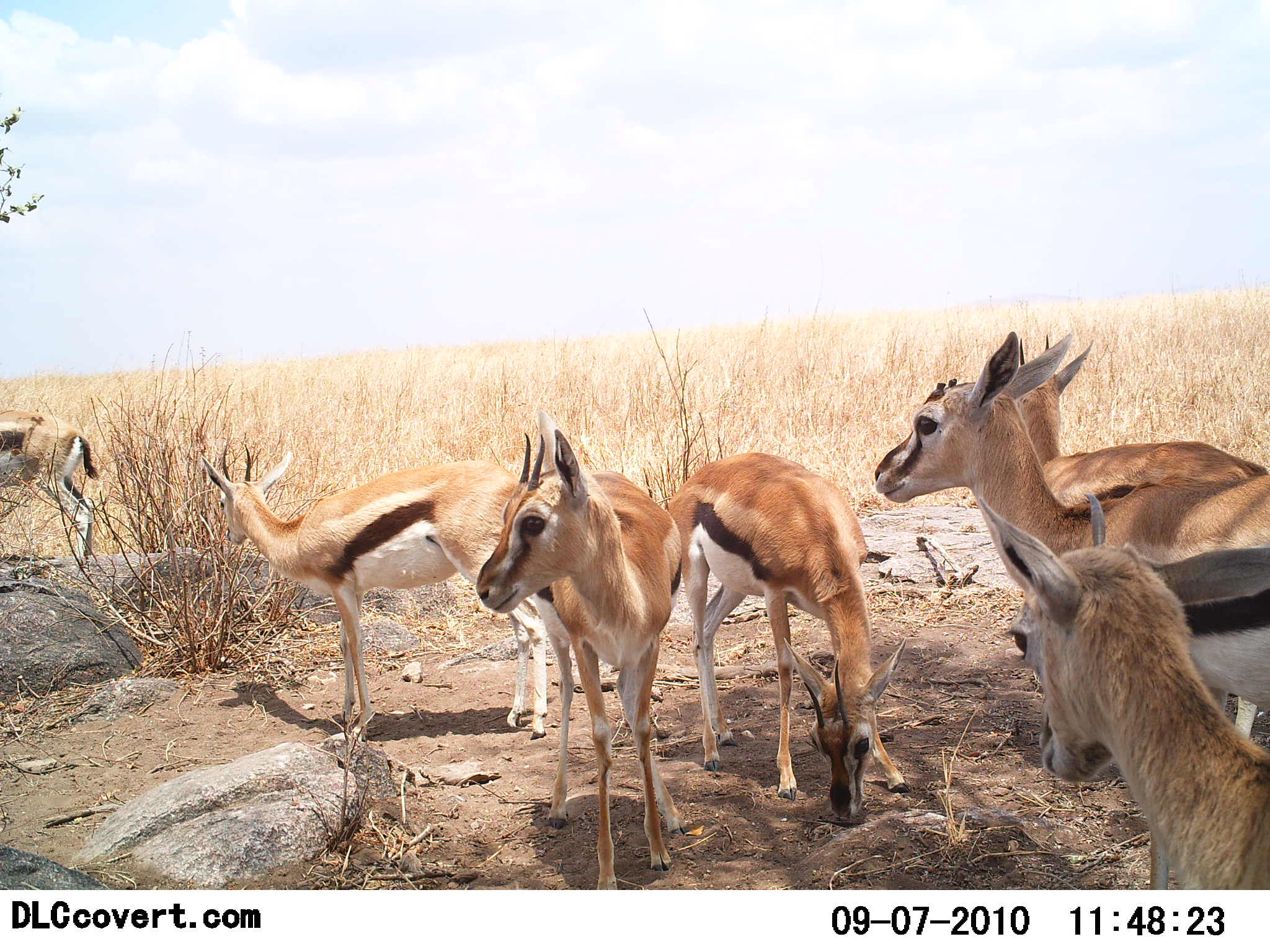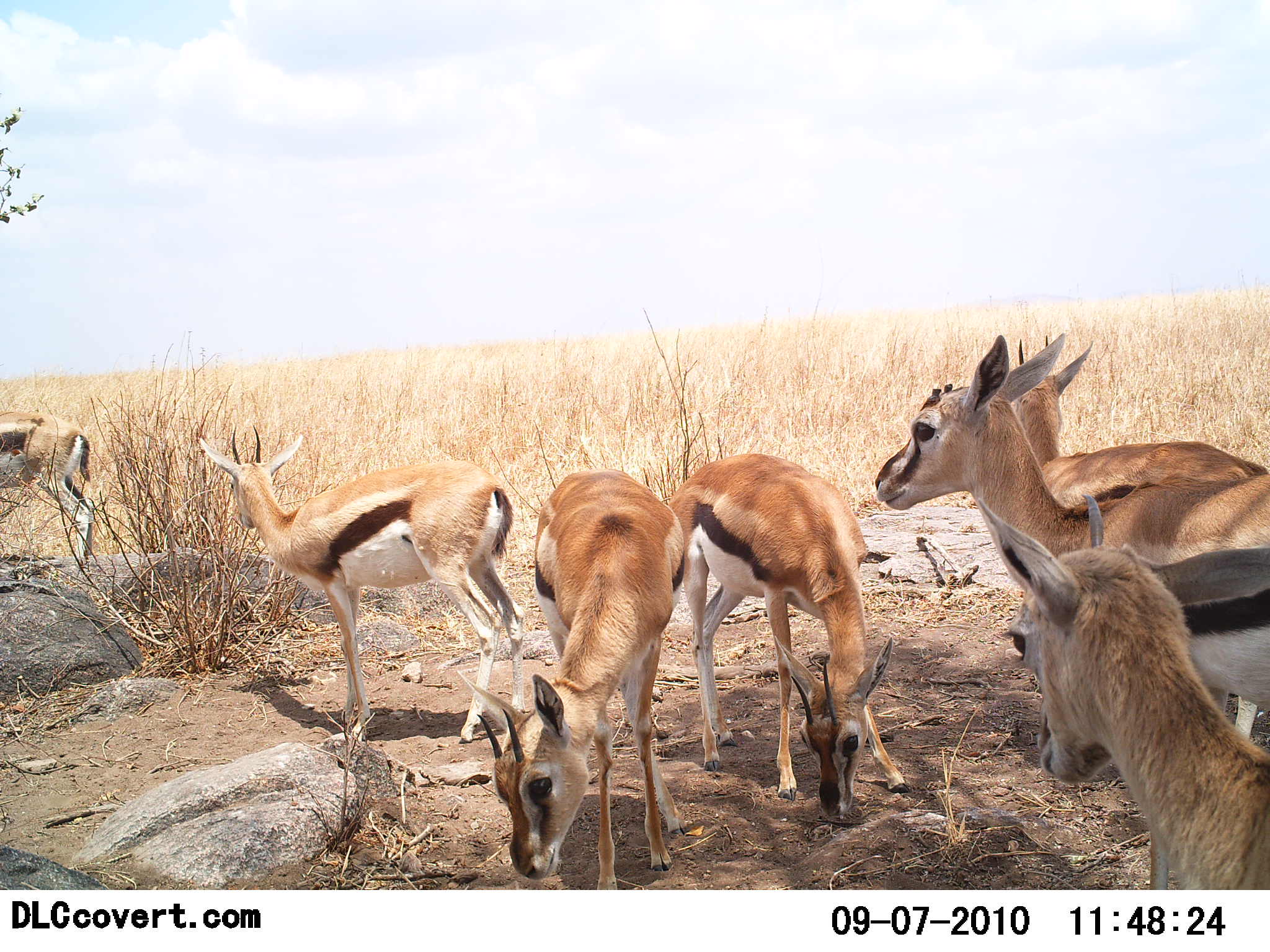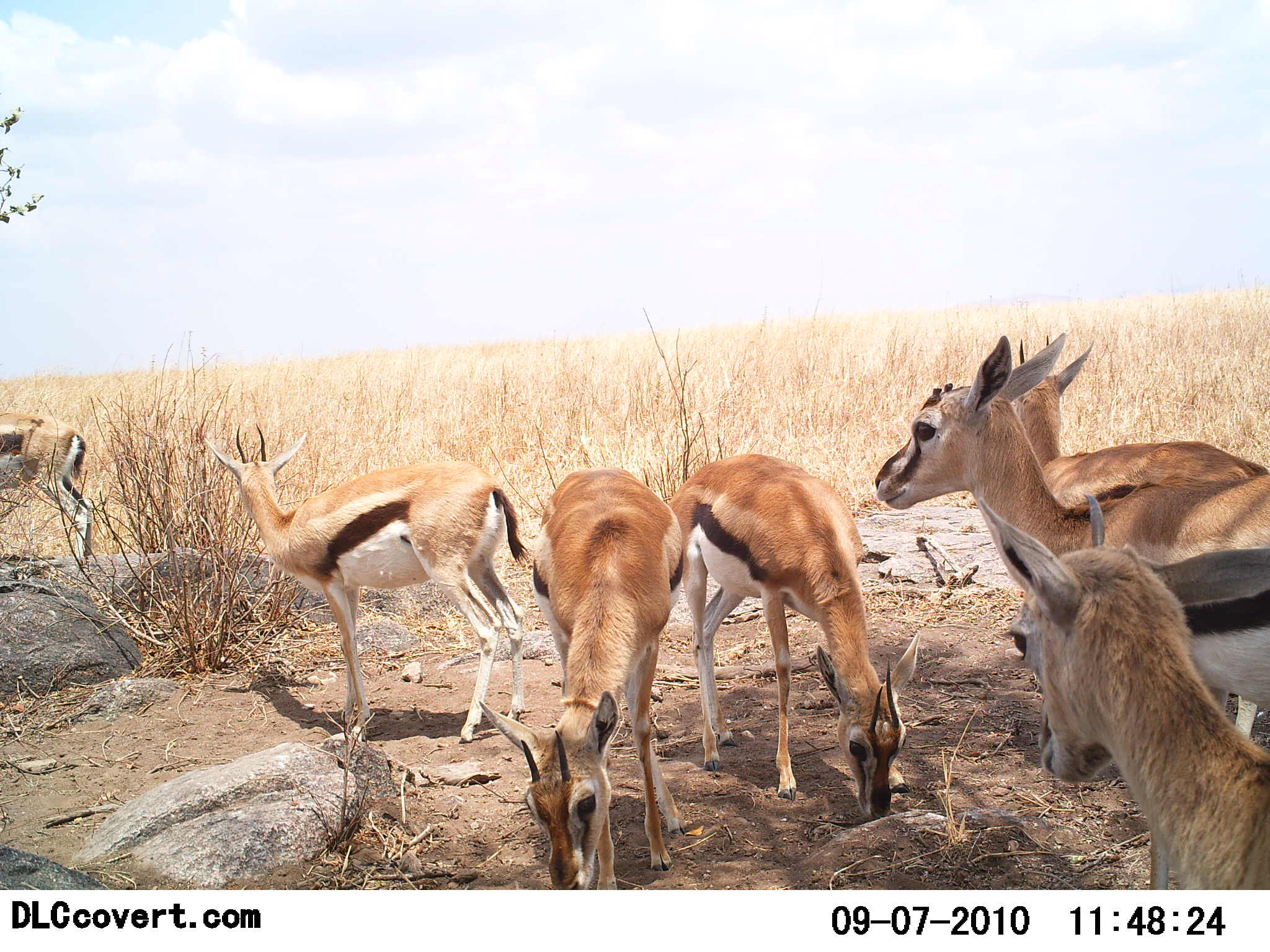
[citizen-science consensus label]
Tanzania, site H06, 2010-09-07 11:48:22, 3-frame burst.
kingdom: Animalia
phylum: Chordata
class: Mammalia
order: Artiodactyla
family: Bovidae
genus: Eudorcas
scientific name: Eudorcas thomsonii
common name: thomson's gazelle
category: gazellethomsons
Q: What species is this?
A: Gazellethomsons (thomson's gazelle) (Eudorcas thomsonii).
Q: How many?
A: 7.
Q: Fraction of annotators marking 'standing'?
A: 73%.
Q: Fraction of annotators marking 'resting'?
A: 13%.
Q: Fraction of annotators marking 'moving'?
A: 0%.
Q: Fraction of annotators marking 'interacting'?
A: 13%.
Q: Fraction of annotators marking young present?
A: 20%.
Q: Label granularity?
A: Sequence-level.